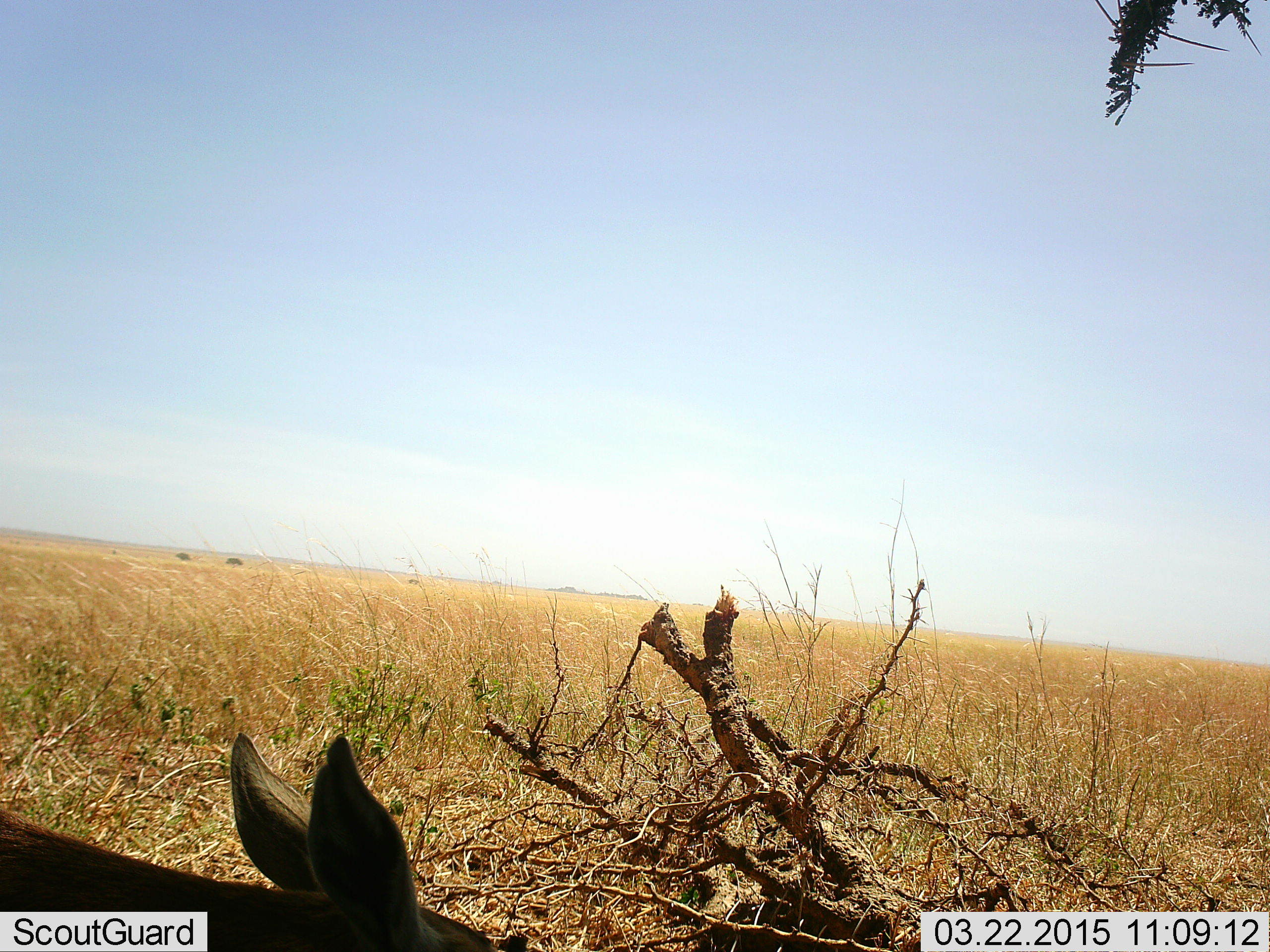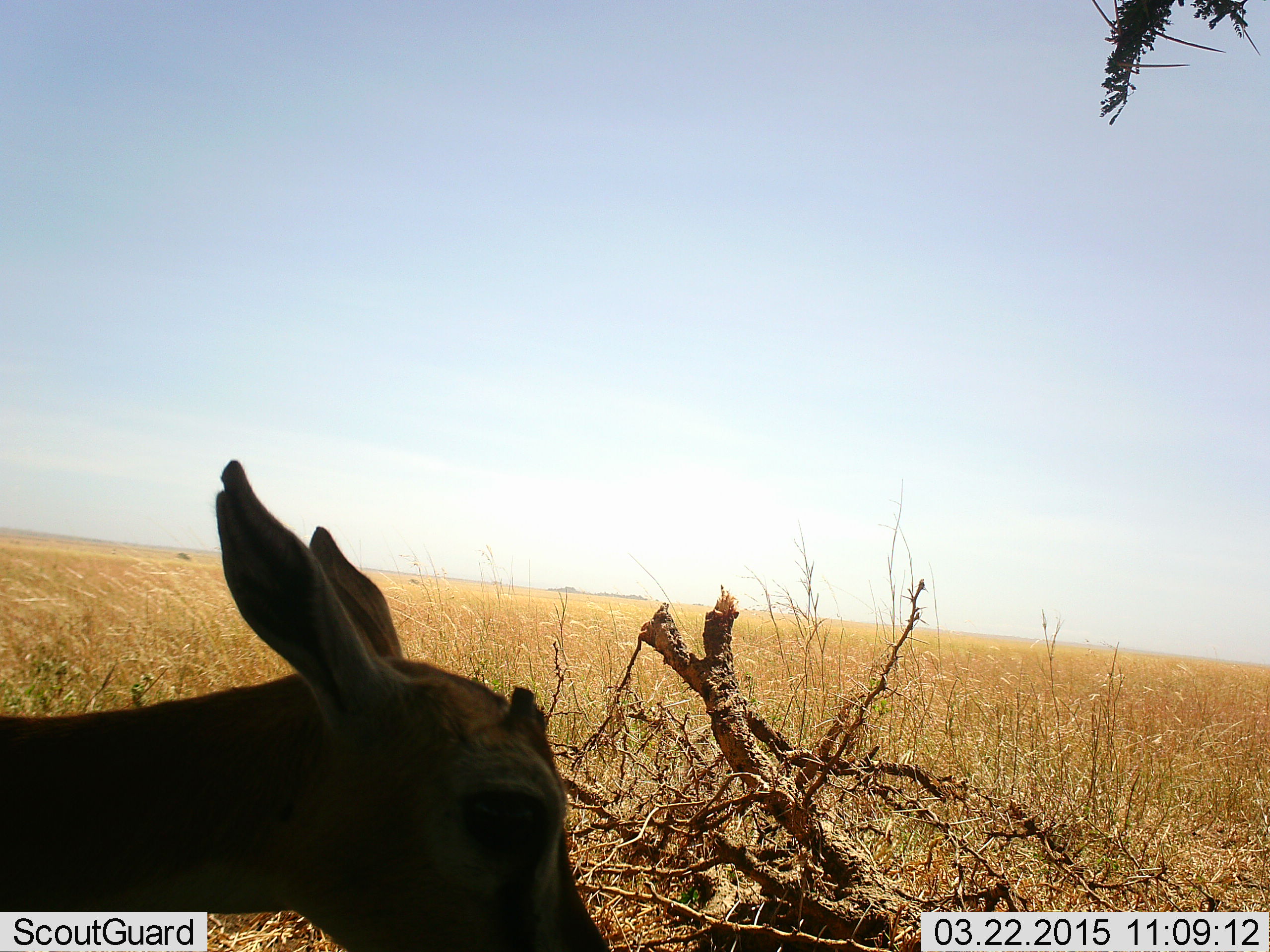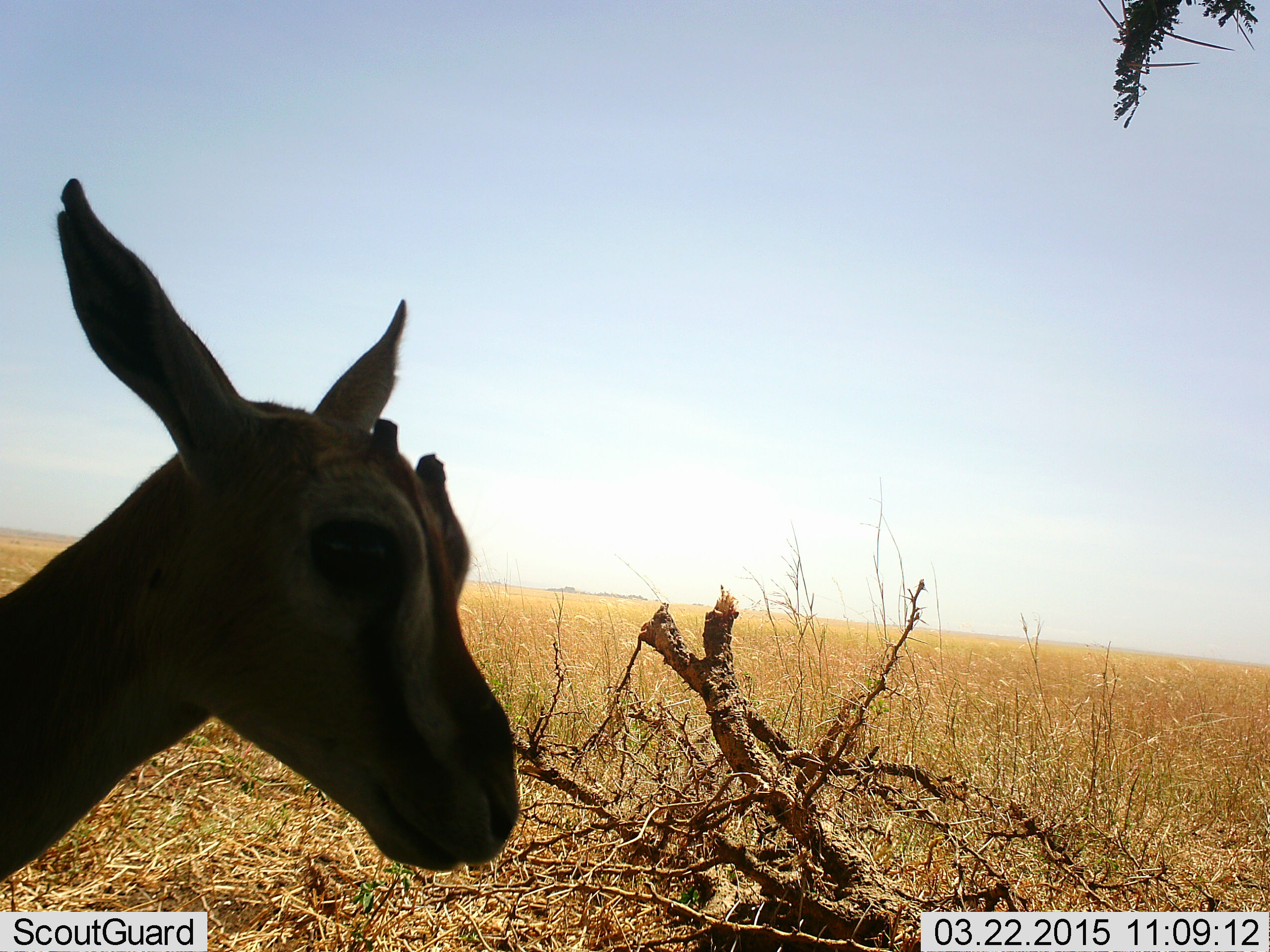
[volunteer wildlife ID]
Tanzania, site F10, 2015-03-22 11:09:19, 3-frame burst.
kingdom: Animalia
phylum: Chordata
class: Mammalia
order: Artiodactyla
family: Bovidae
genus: Eudorcas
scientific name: Eudorcas thomsonii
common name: thomson's gazelle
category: gazellethomsons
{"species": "gazellethomsons (thomson's gazelle) (Eudorcas thomsonii)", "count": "1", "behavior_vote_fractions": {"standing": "80%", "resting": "0%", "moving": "10%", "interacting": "0%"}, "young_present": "10%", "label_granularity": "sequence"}